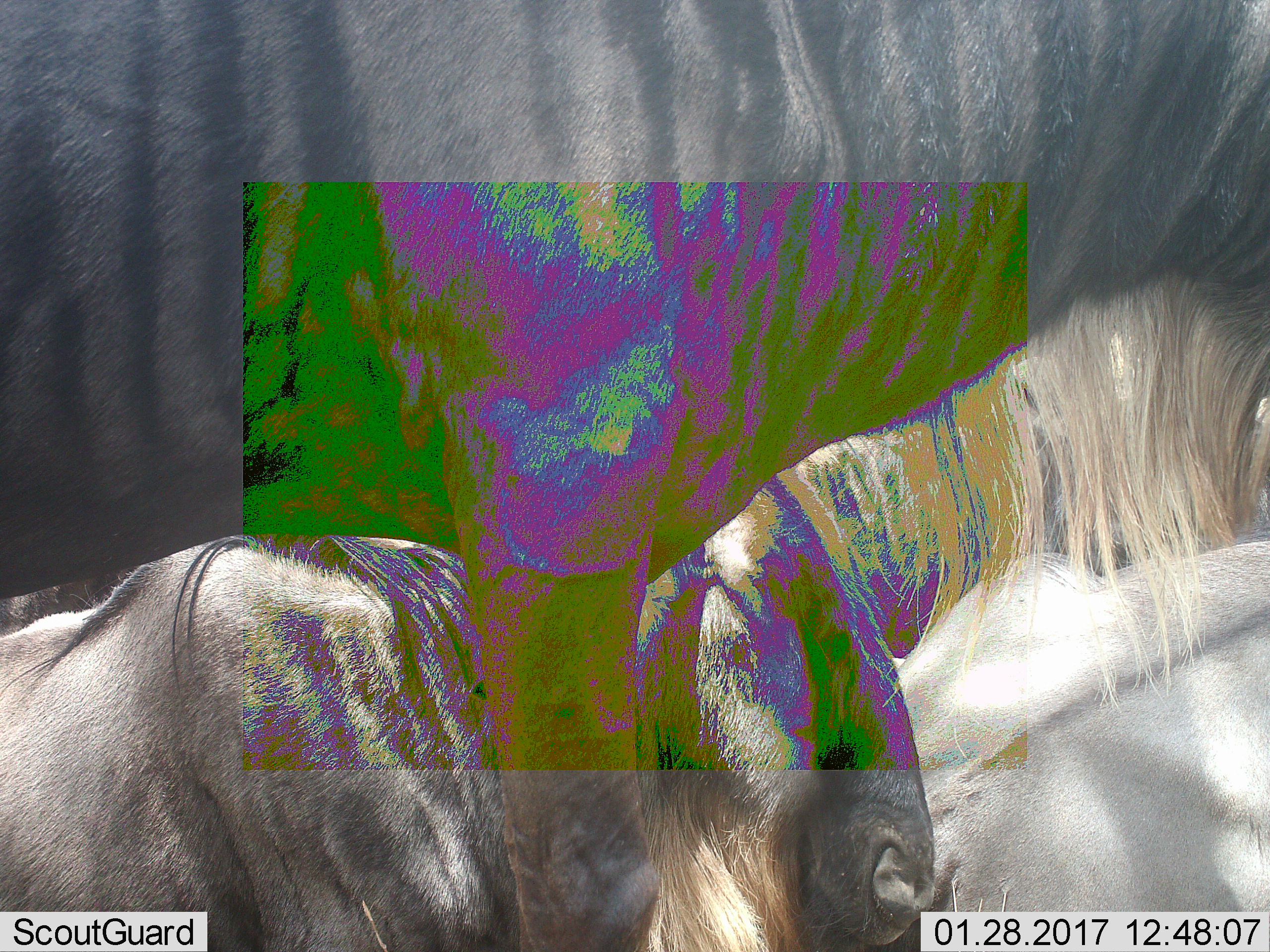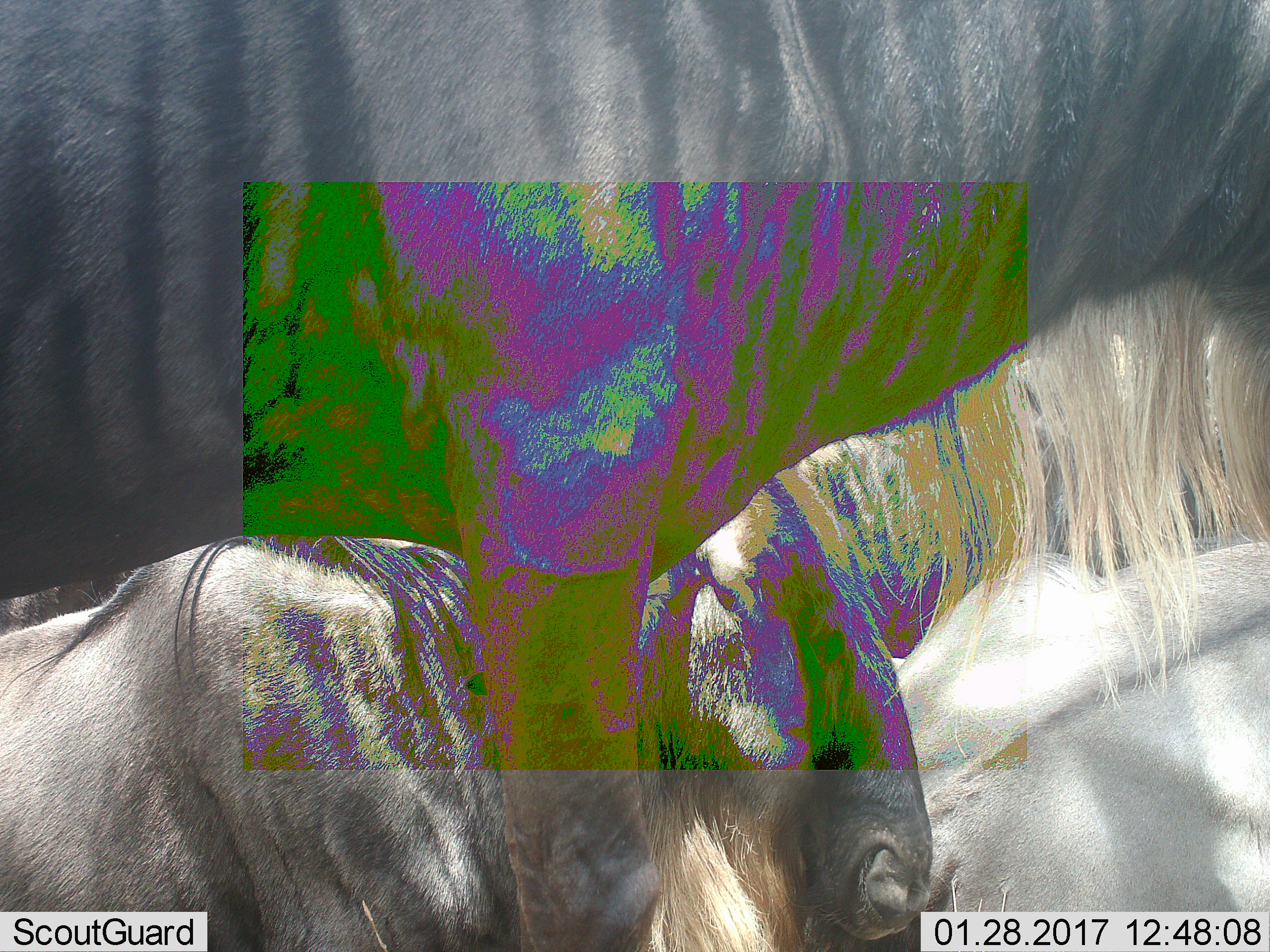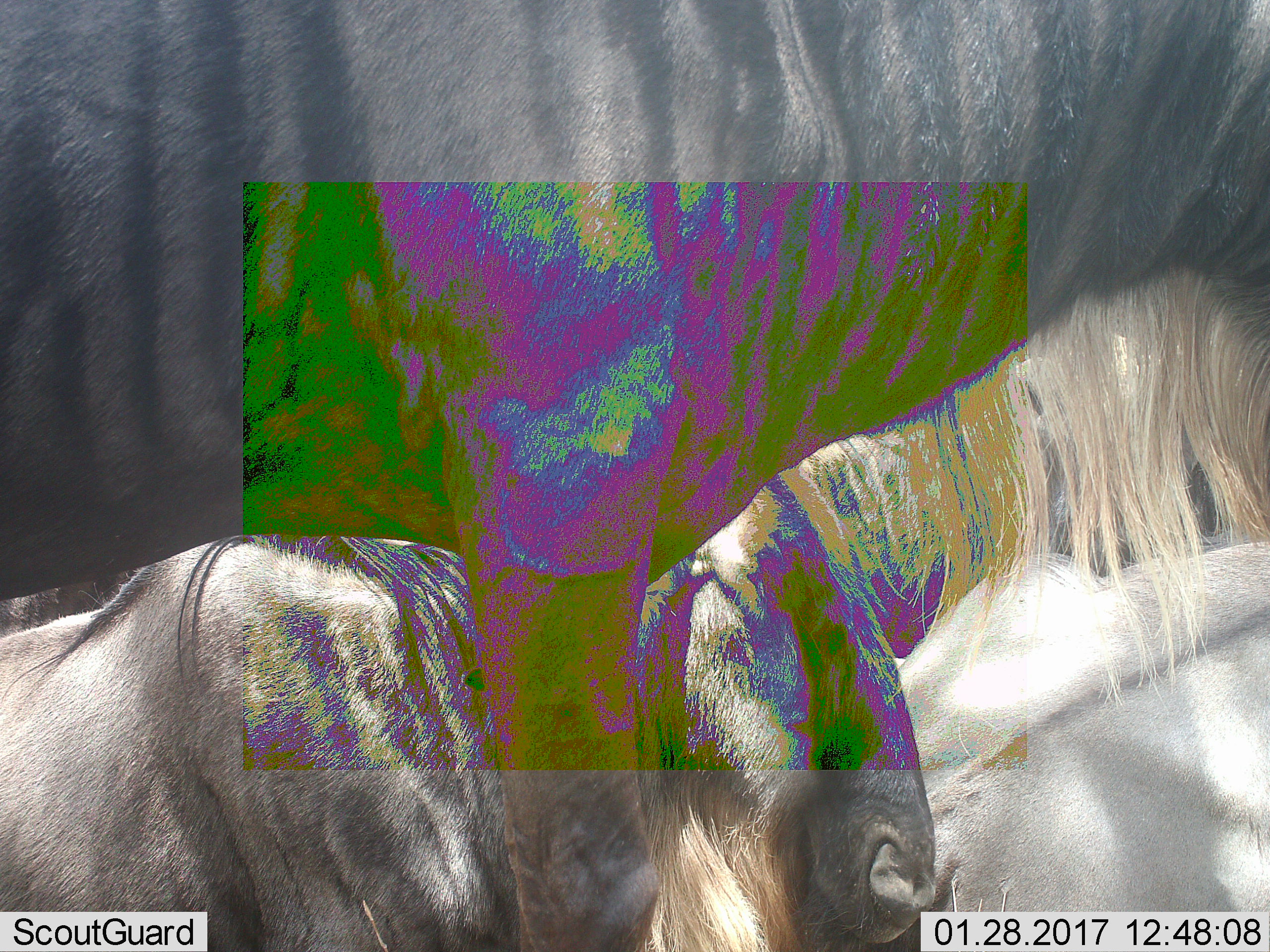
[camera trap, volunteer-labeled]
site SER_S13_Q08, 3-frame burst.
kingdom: Animalia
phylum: Chordata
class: Mammalia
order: Artiodactyla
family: Bovidae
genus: Connochaetes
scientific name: Connochaetes taurinus taurinus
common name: blue wildebeest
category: wildebeestblue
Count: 3.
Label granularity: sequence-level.